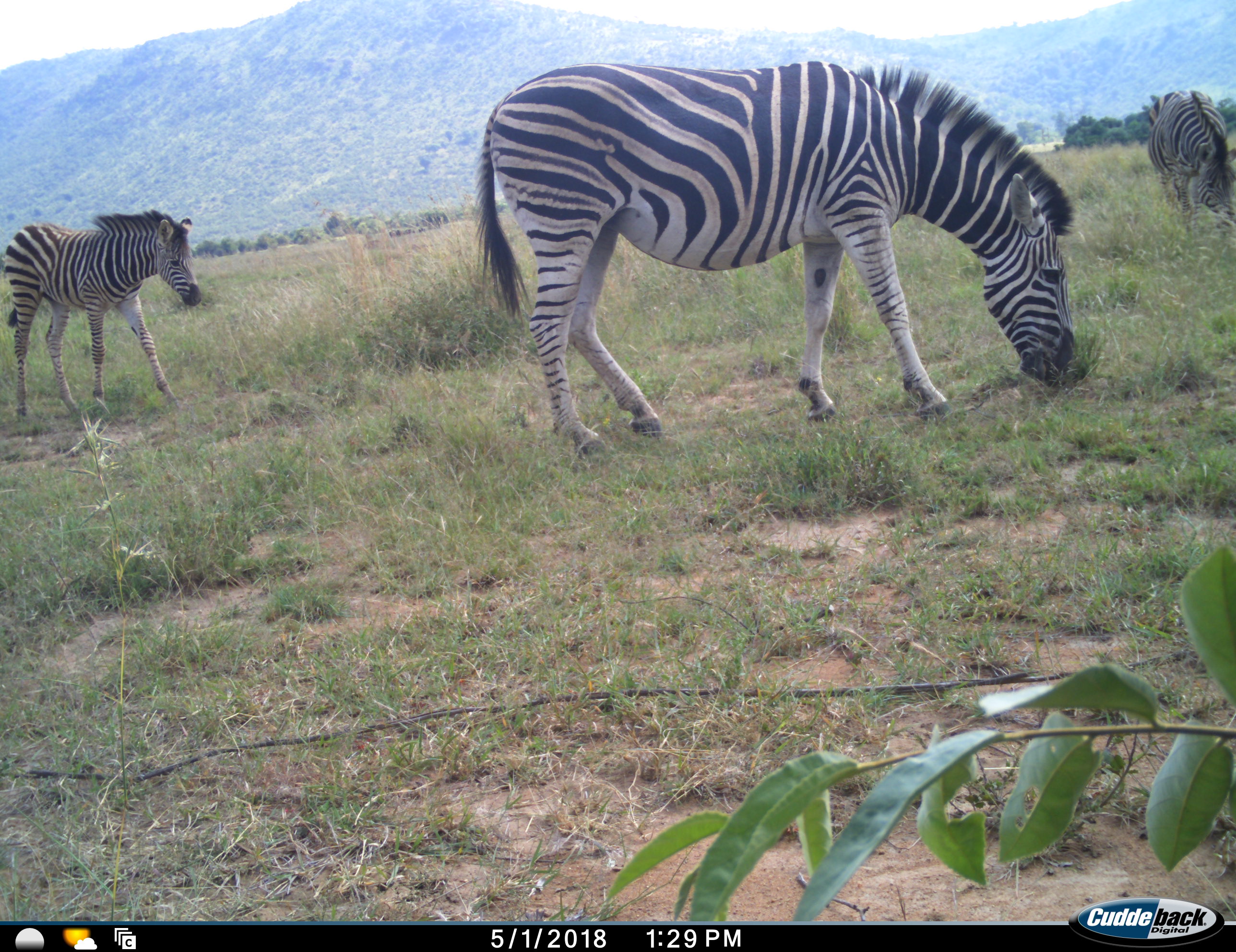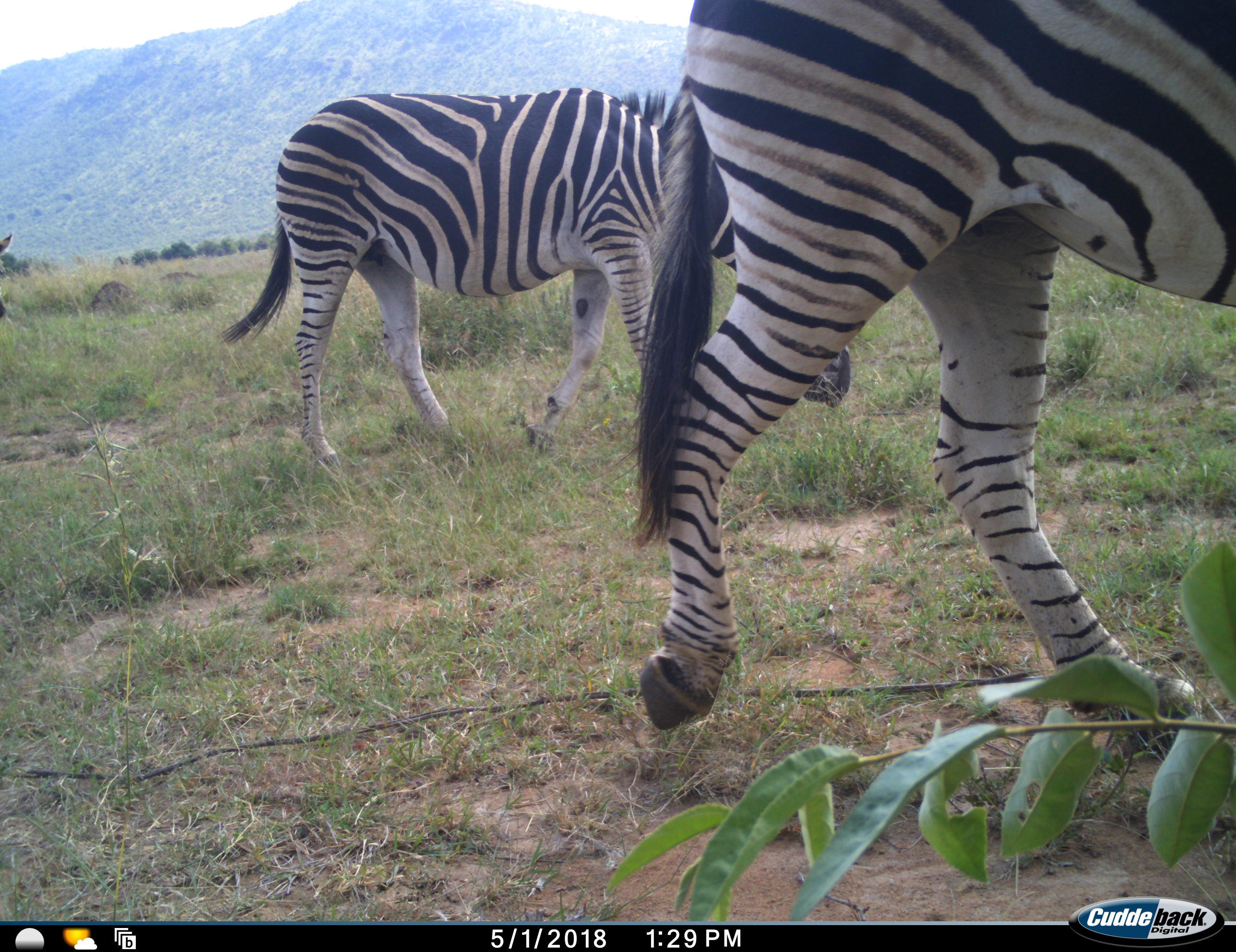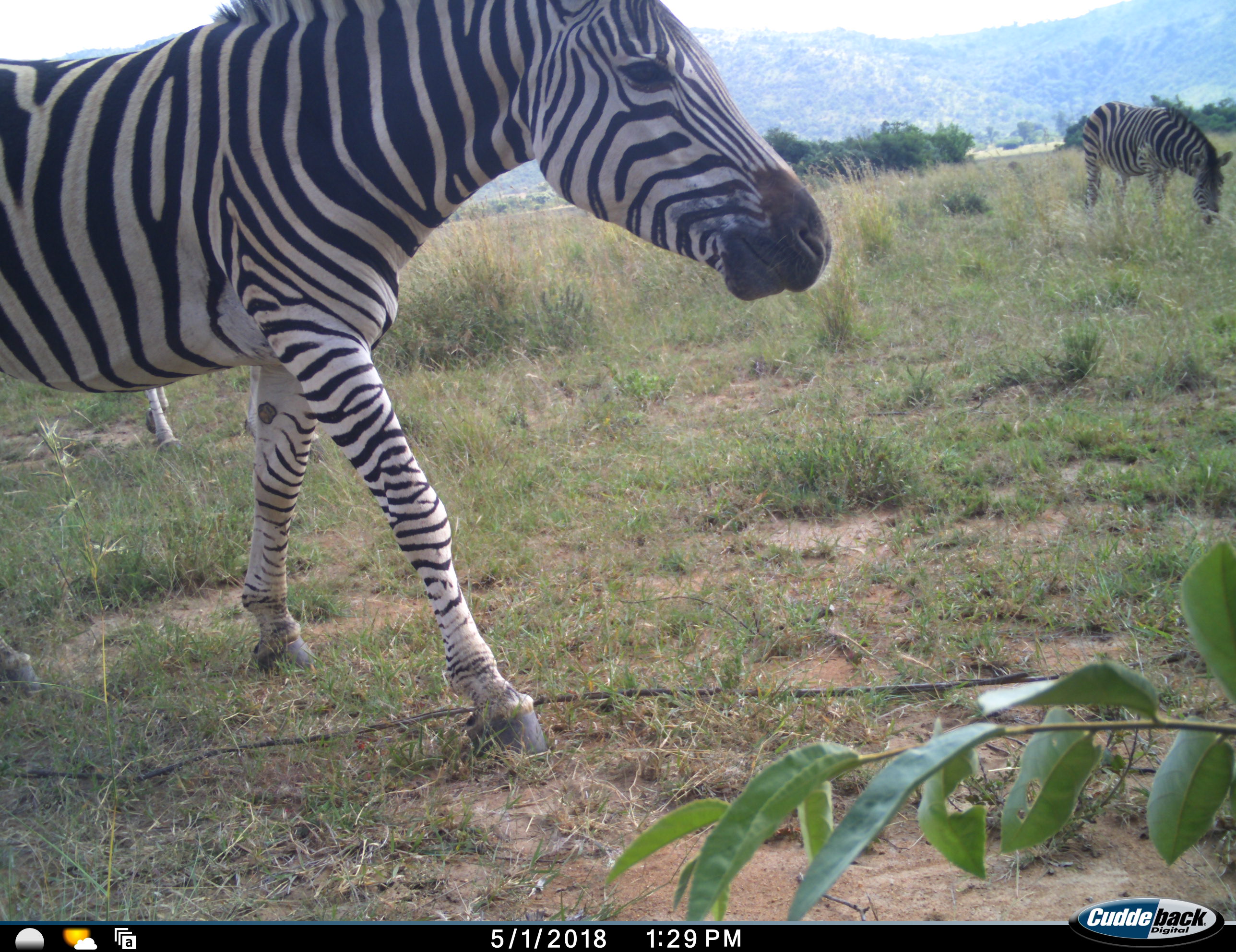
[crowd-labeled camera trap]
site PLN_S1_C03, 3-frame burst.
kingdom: Animalia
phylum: Chordata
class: Mammalia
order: Perissodactyla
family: Equidae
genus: Equus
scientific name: Equus quagga burchellii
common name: burchell's zebra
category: zebraburchells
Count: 4.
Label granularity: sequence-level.